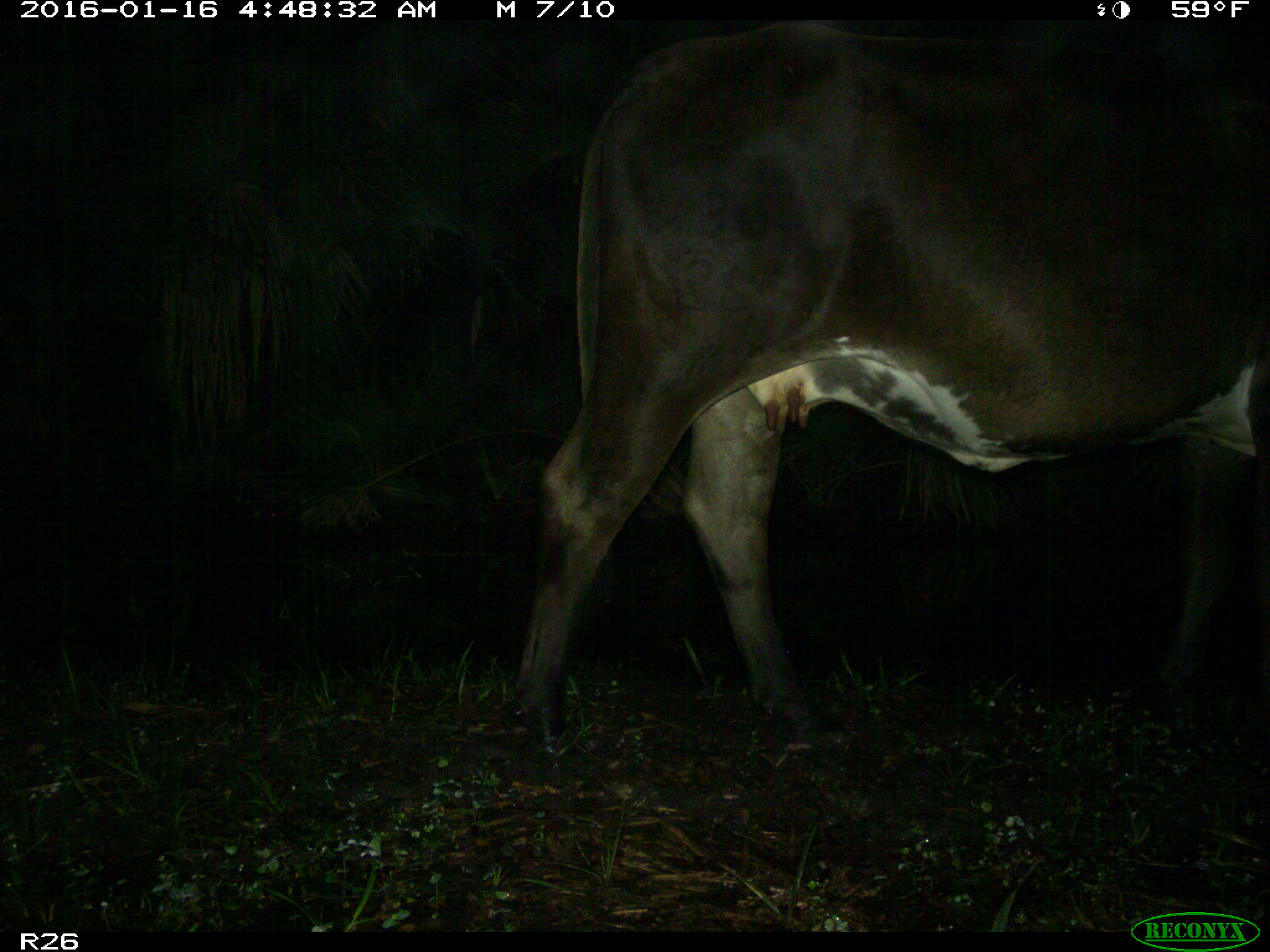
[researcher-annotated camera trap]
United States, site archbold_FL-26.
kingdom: Animalia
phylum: Chordata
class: Mammalia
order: Artiodactyla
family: Bovidae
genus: Bos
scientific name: Bos taurus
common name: domestic cow